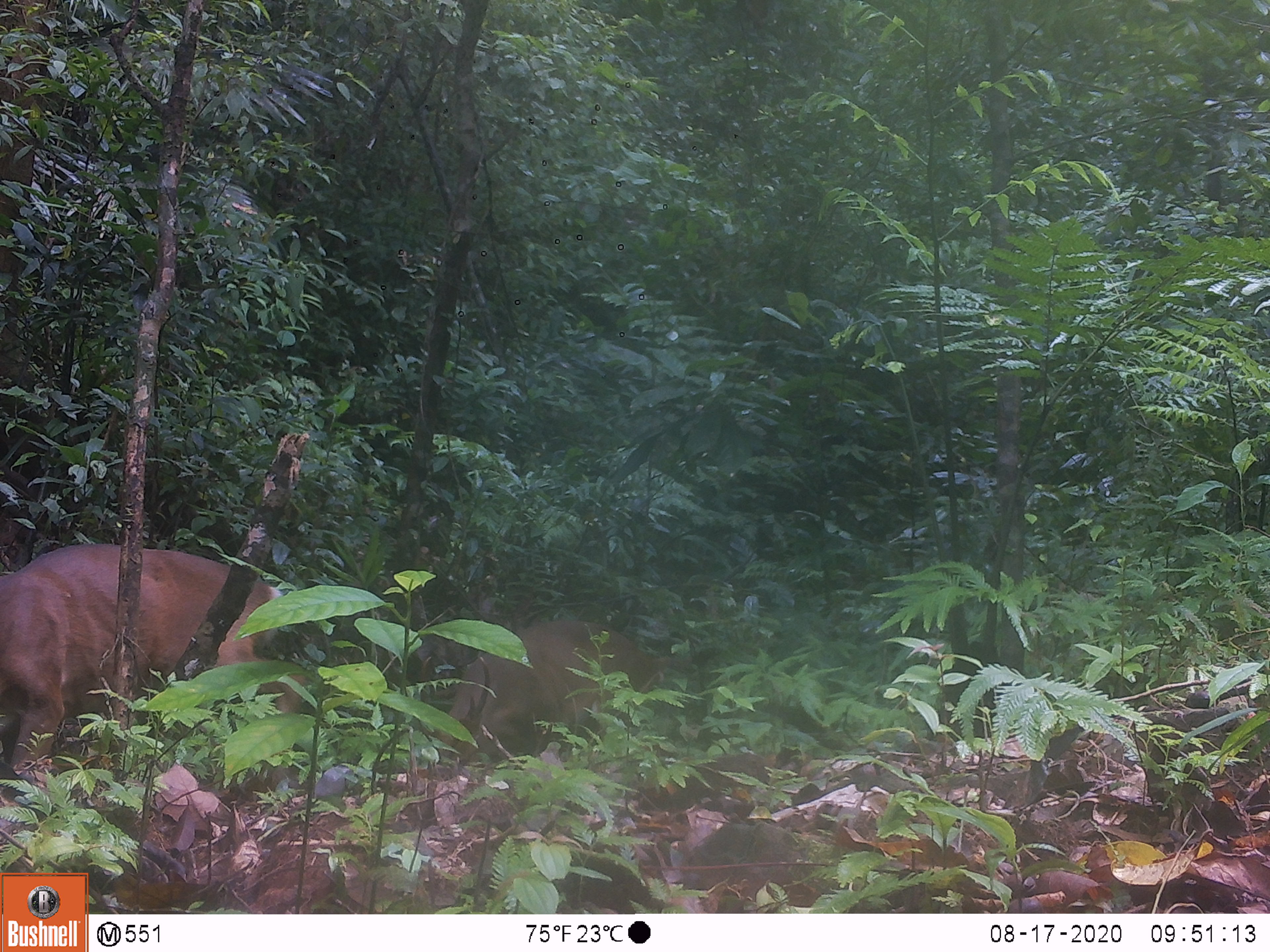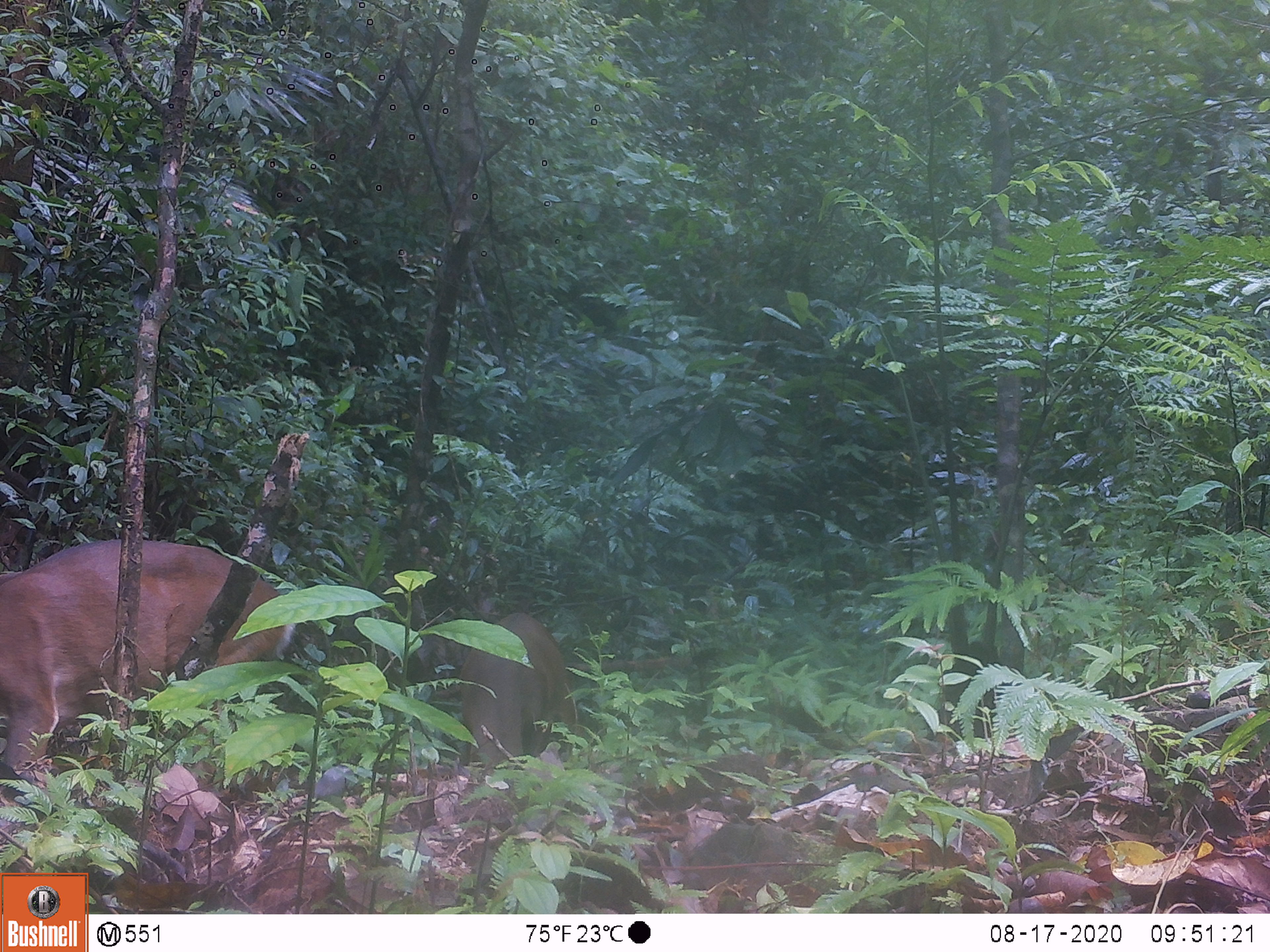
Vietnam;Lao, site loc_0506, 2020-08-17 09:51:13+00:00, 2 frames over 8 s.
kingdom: Animalia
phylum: Chordata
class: Mammalia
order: Artiodactyla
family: Cervidae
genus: Muntiacus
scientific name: Muntiacus vuquangensis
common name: large-antlered muntjac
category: large antlered muntjac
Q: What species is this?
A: Large antlered muntjac (large-antlered muntjac) (Muntiacus vuquangensis).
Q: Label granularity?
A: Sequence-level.